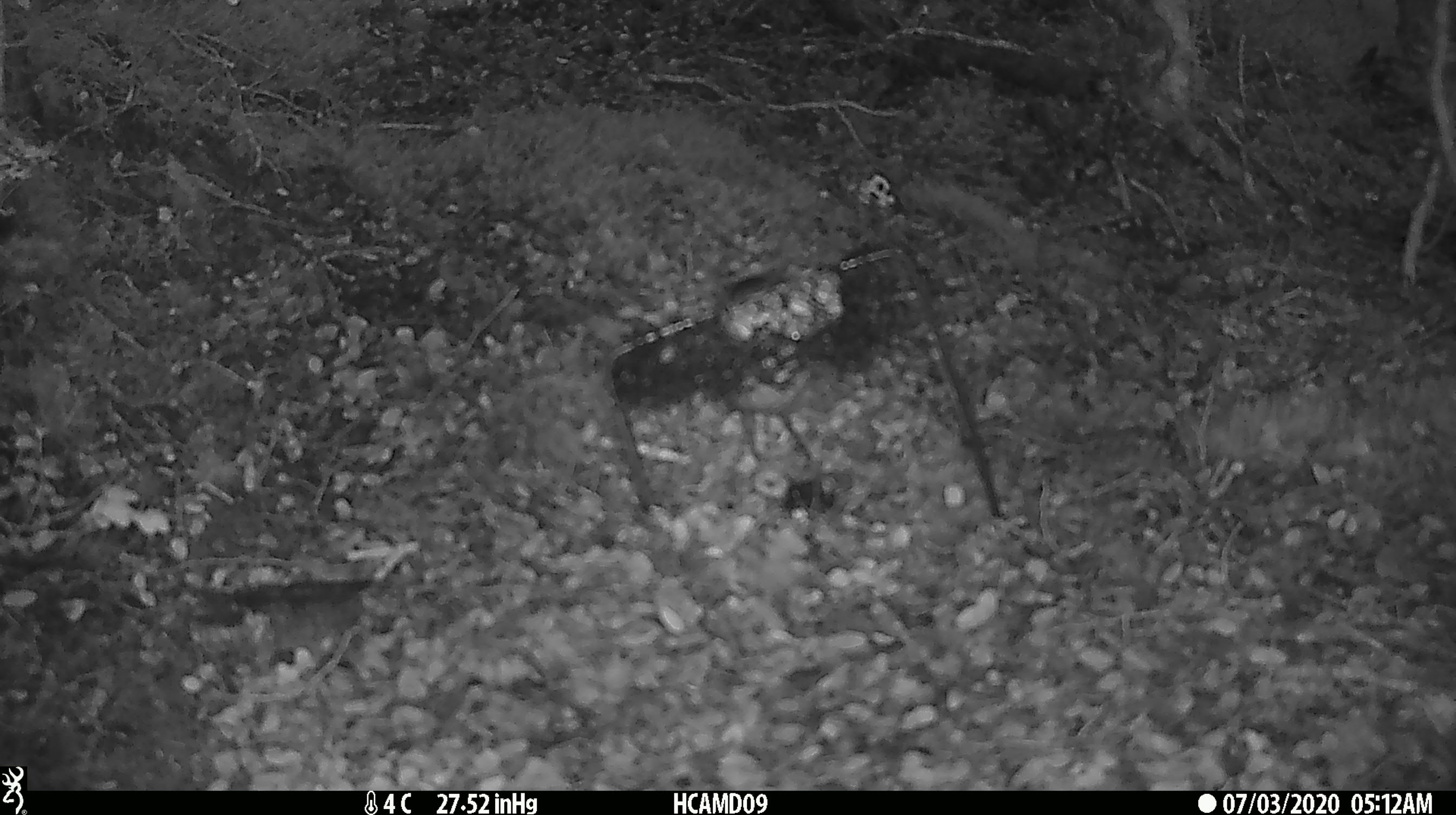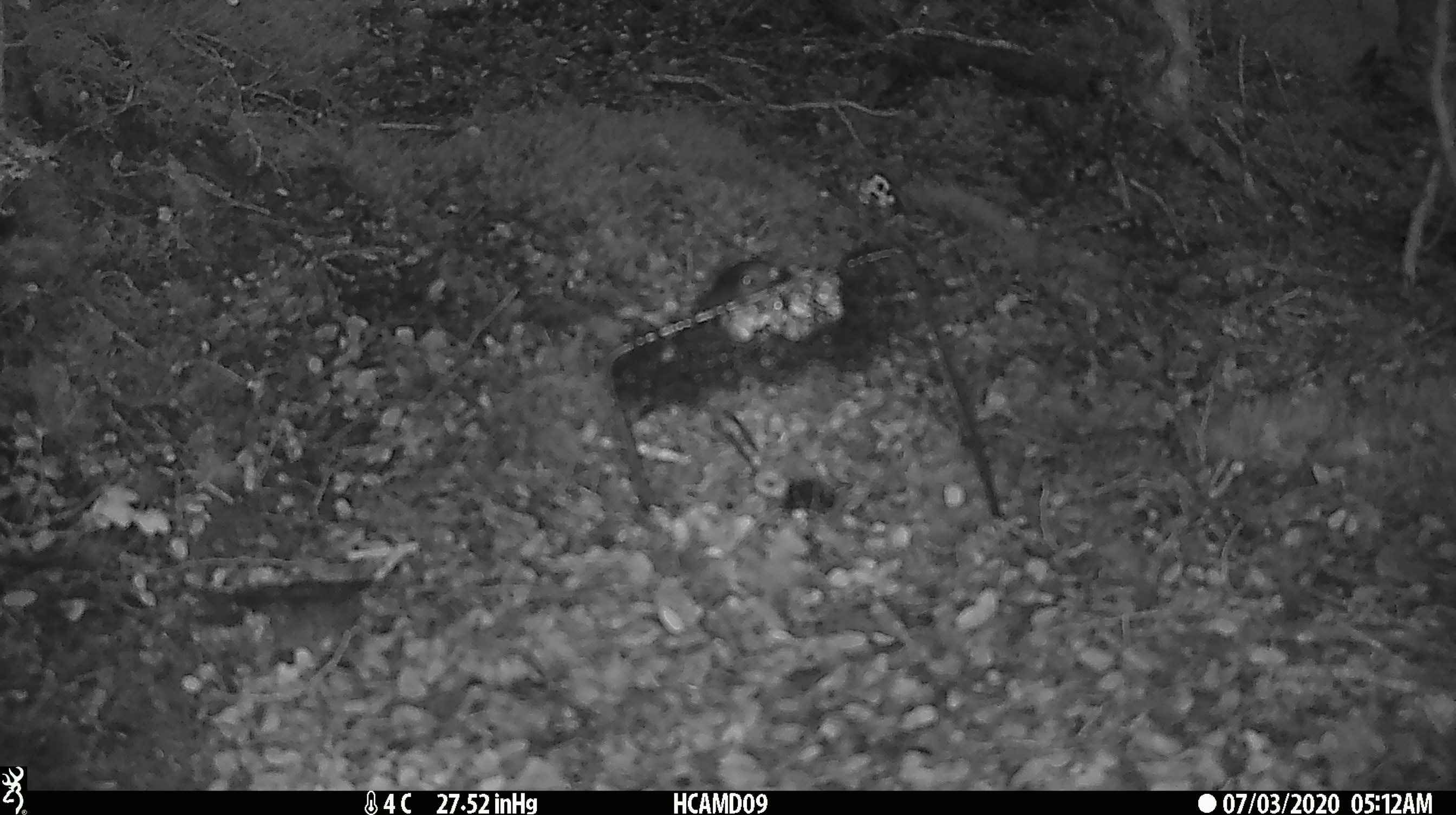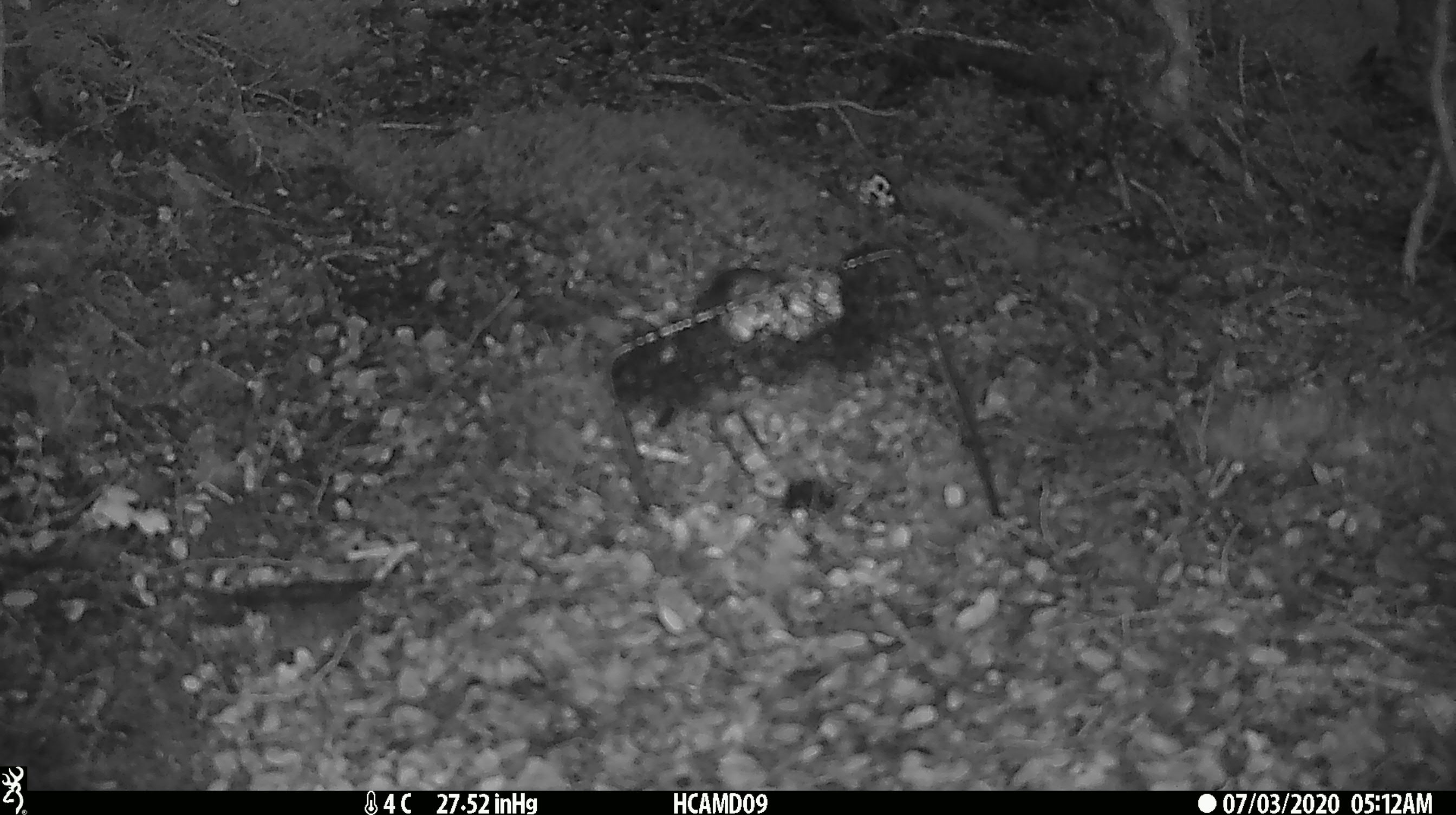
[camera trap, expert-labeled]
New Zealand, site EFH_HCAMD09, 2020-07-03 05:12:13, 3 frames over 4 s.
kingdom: Animalia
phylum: Chordata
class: Aves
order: Passeriformes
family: Petroicidae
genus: Petroica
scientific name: Petroica australis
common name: new zealand robin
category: robin